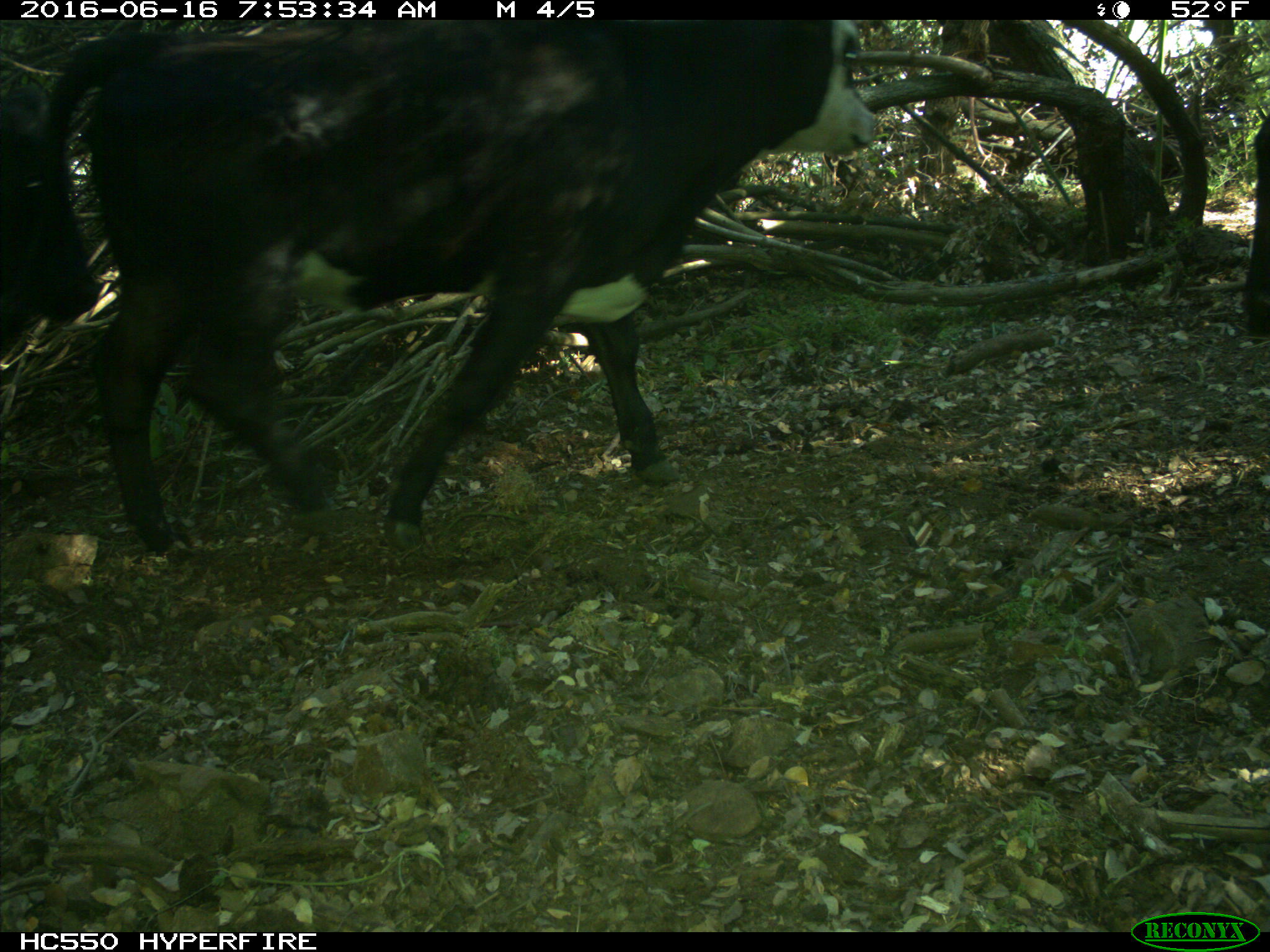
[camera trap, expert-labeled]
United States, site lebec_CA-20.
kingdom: Animalia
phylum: Chordata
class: Mammalia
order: Artiodactyla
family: Bovidae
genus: Bos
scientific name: Bos taurus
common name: domestic cow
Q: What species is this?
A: Bos taurus (domestic cow).